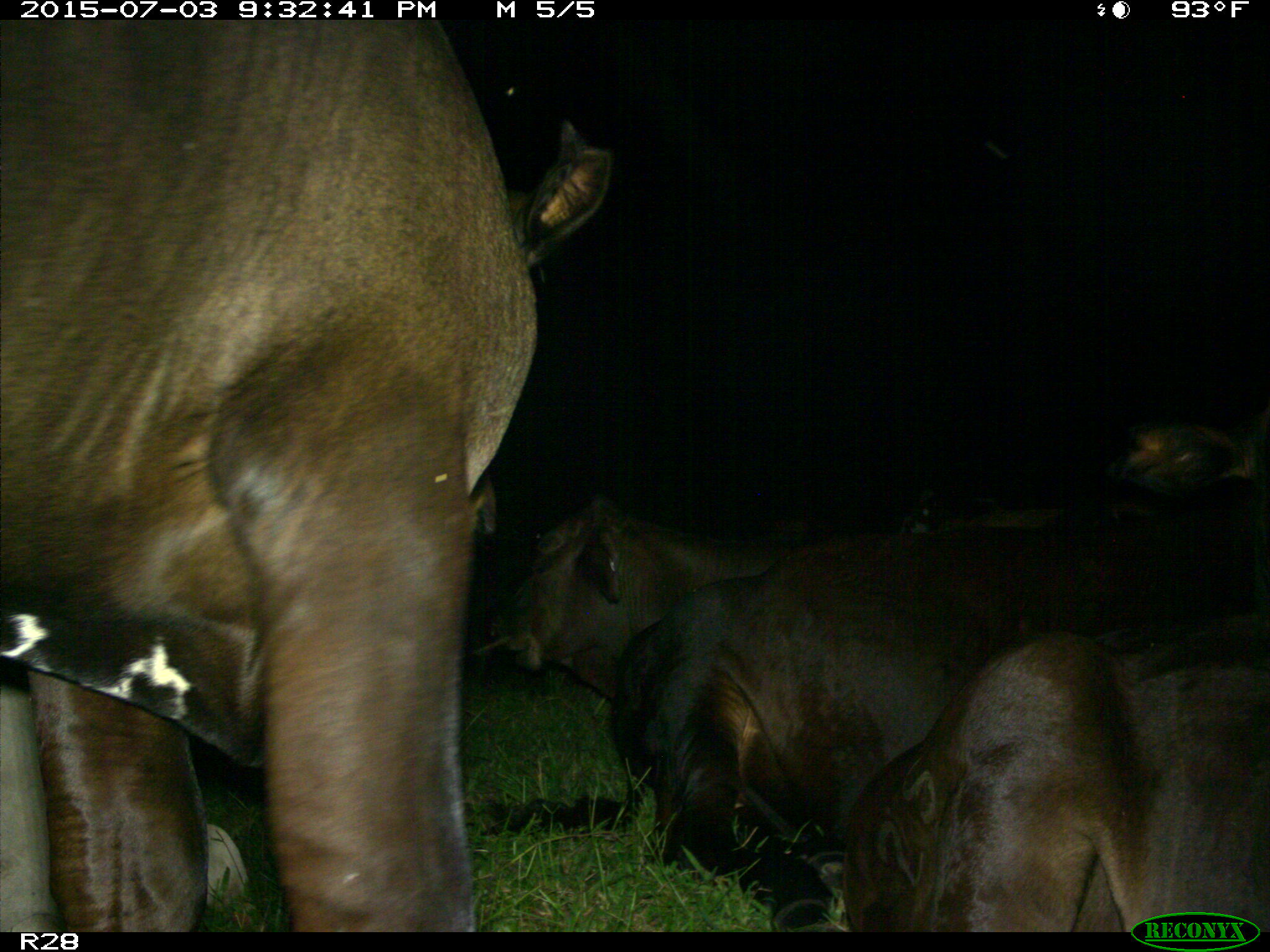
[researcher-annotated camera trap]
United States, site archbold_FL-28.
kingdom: Animalia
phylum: Chordata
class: Mammalia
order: Artiodactyla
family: Bovidae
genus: Bos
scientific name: Bos taurus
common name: domestic cow